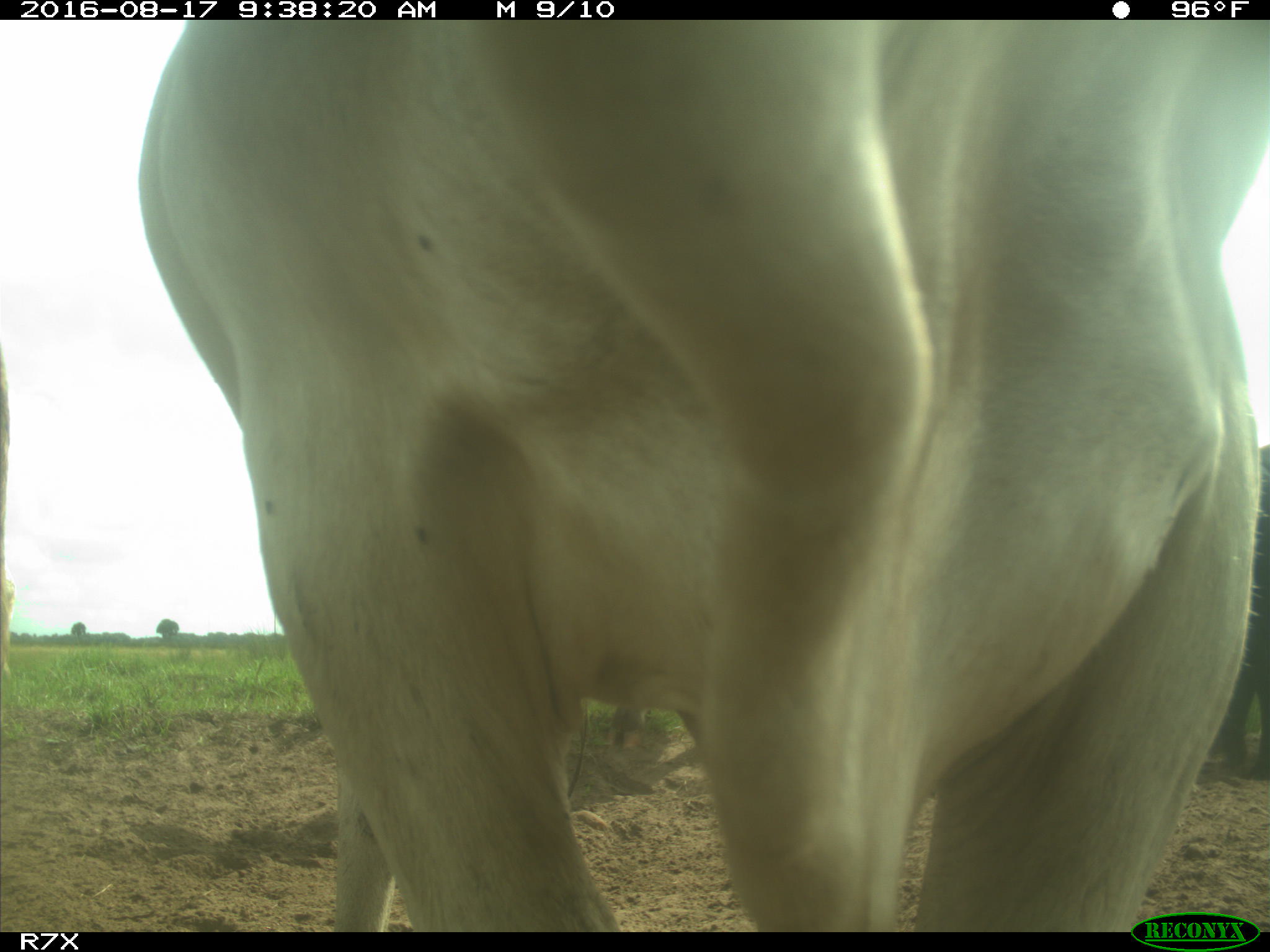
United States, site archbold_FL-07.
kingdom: Animalia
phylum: Chordata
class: Mammalia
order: Artiodactyla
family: Bovidae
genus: Bos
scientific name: Bos taurus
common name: domestic cow